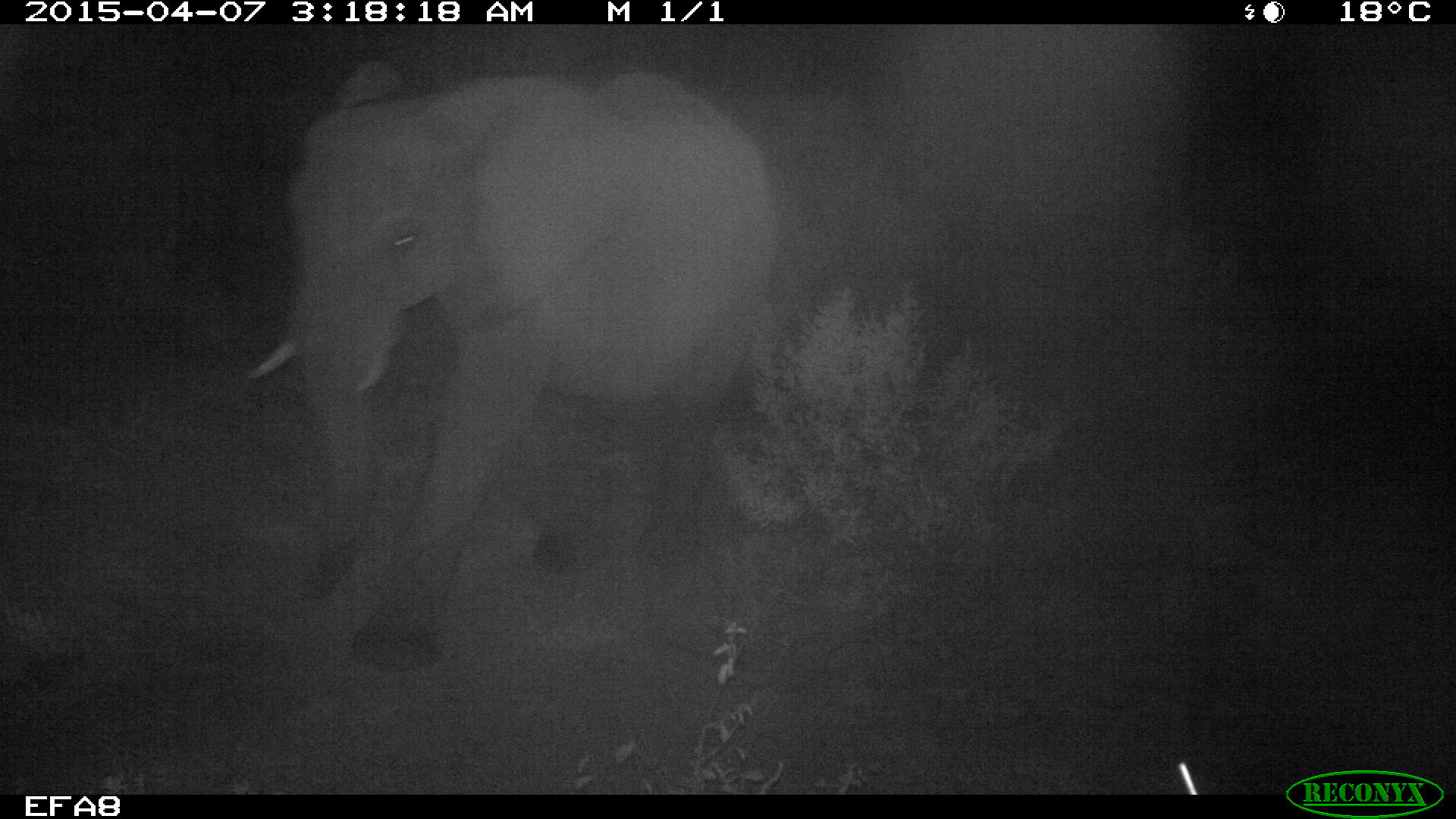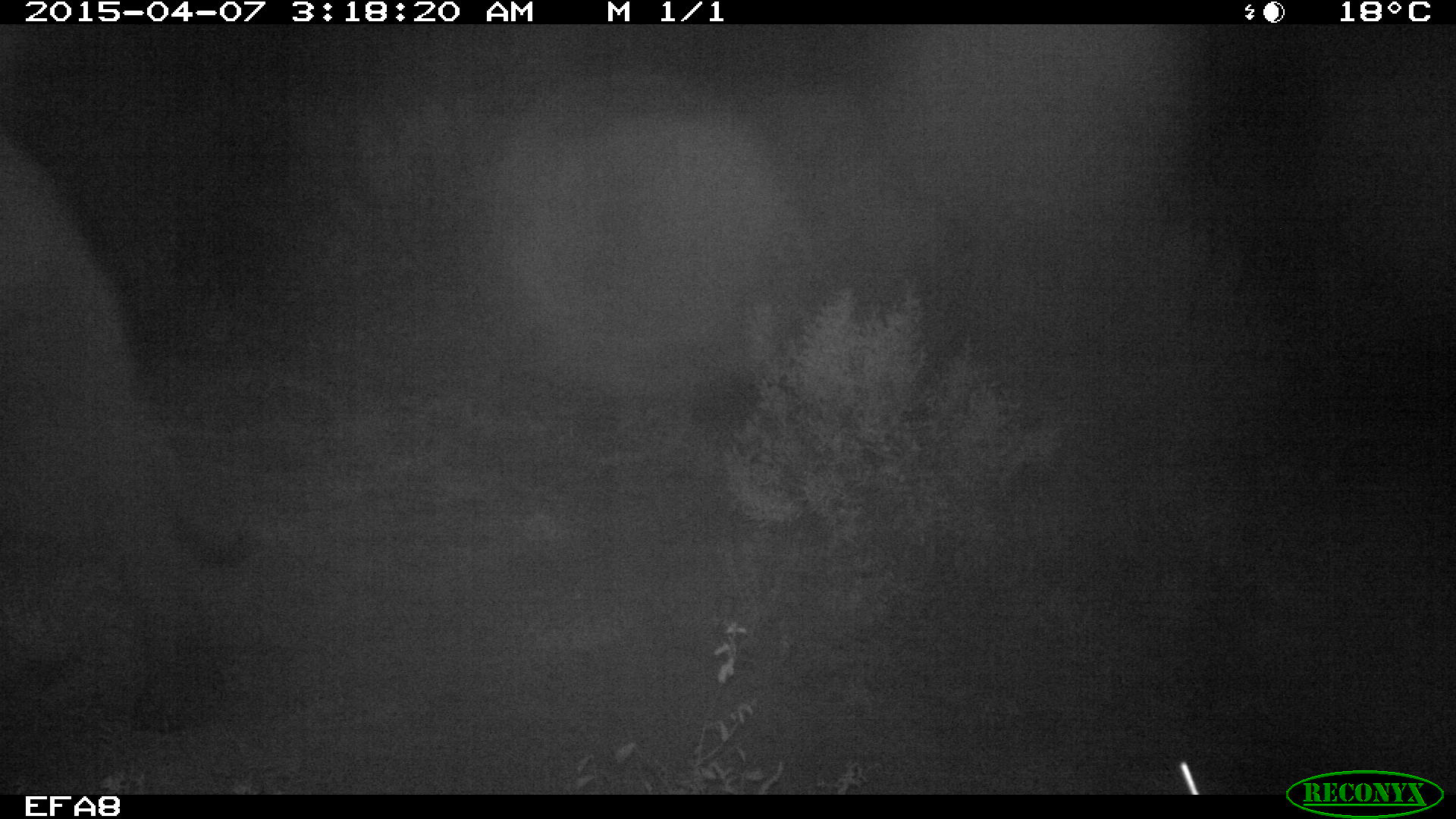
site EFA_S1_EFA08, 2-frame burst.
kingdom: Animalia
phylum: Chordata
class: Mammalia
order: Proboscidea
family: Elephantidae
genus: Loxodonta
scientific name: Loxodonta africana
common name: african bush elephant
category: elephant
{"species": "elephant (african bush elephant) (Loxodonta africana)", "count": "1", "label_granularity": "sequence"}